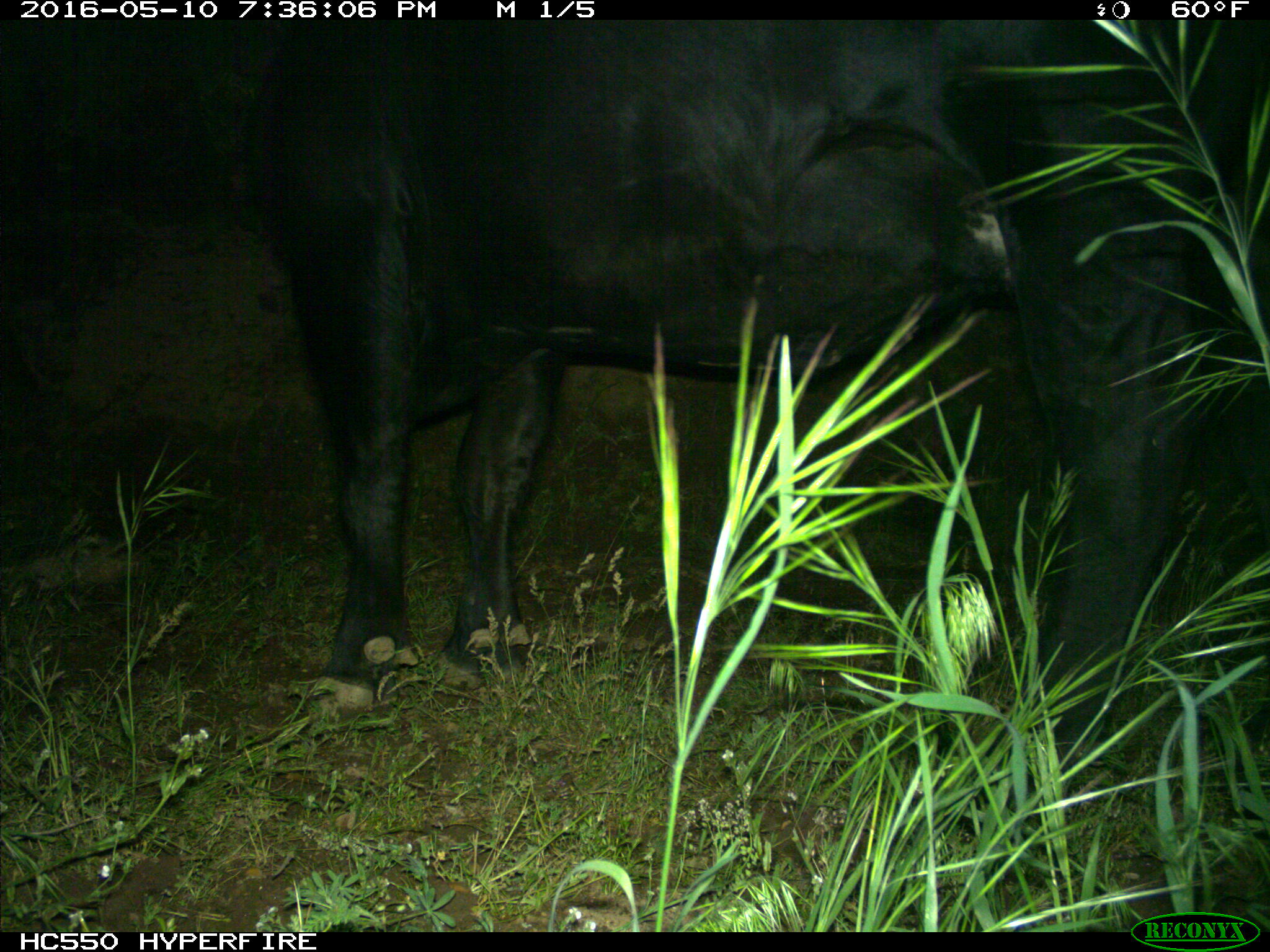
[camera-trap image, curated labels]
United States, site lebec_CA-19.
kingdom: Animalia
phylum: Chordata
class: Mammalia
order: Artiodactyla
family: Bovidae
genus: Bos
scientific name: Bos taurus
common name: domestic cow